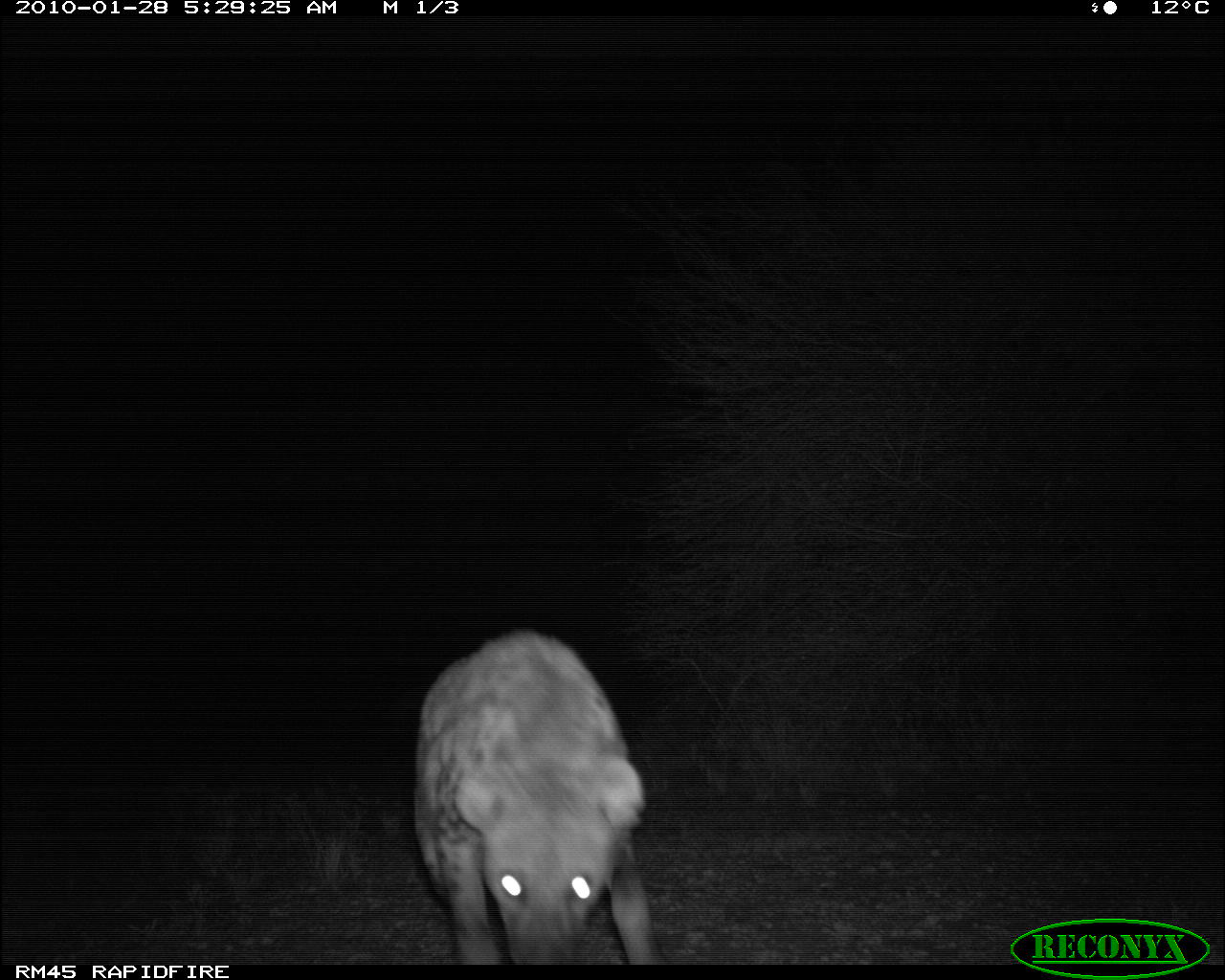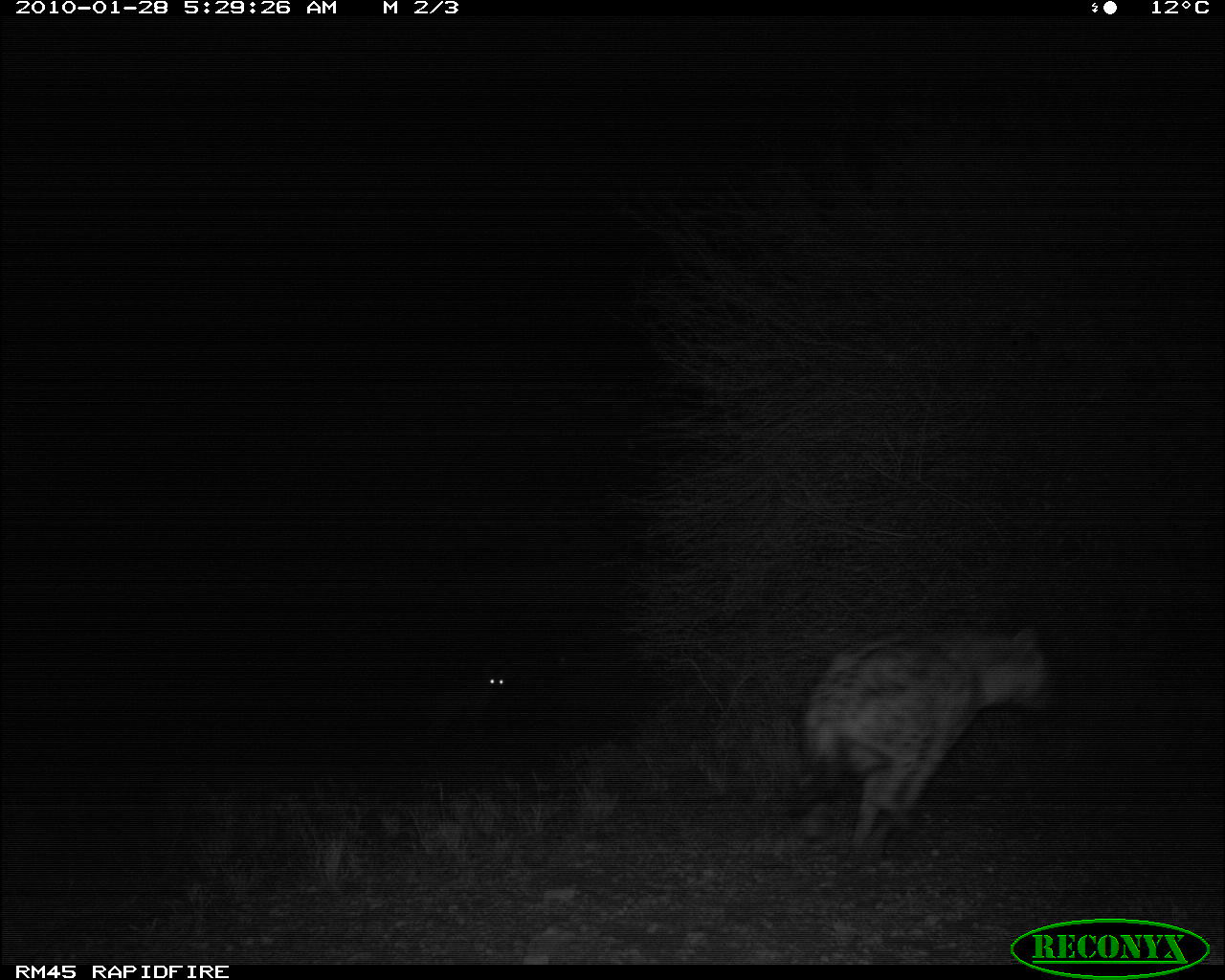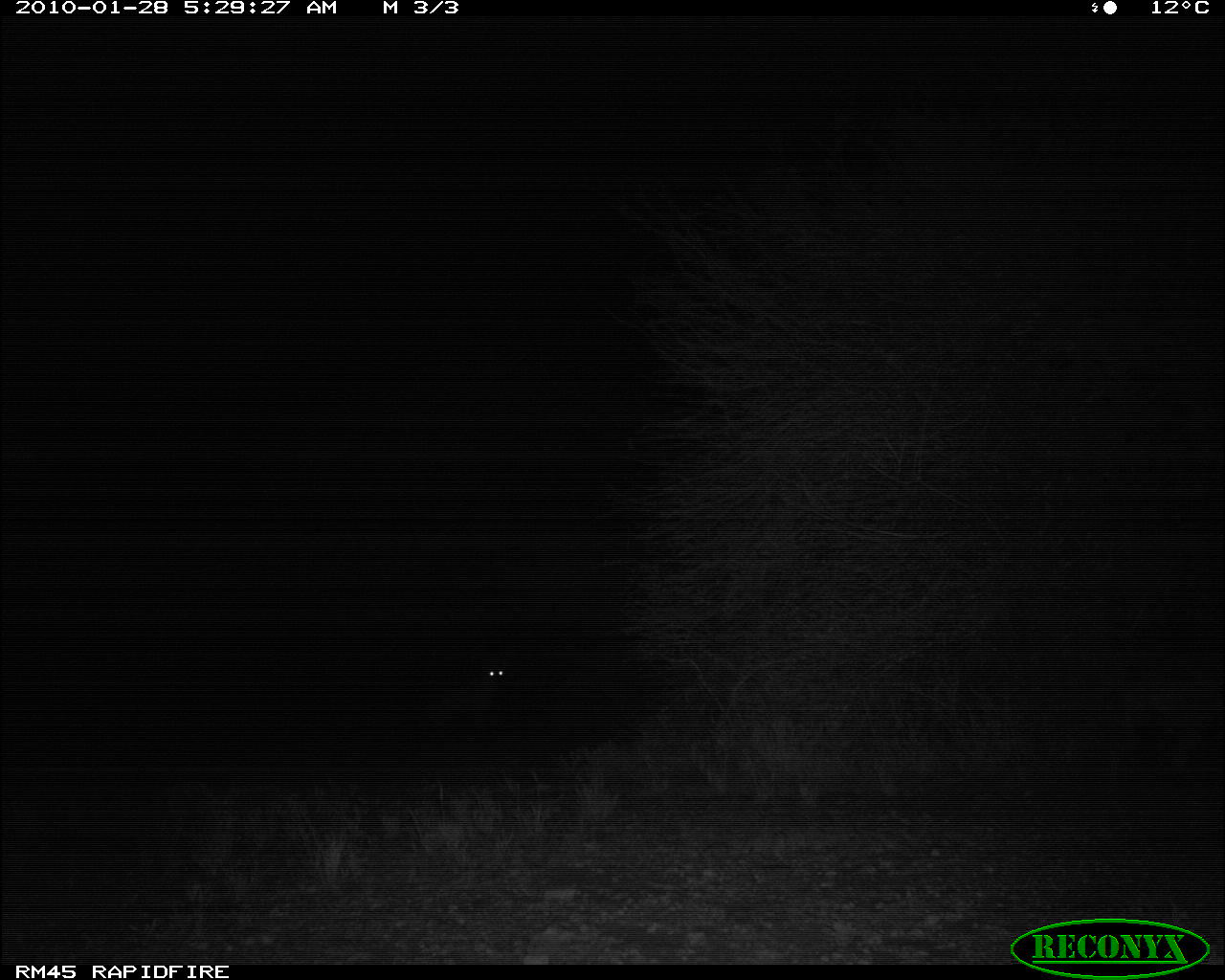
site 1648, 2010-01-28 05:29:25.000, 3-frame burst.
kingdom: Animalia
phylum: Chordata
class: Mammalia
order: Carnivora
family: Hyaenidae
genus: Crocuta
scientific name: Crocuta crocuta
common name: spotted hyena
Crocuta crocuta (spotted hyena), count 1.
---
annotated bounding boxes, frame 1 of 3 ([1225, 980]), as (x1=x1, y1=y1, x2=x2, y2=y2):
crocuta crocuta: (x1=411, y1=623, x2=675, y2=963)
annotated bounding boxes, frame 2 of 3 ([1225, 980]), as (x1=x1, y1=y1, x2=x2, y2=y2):
crocuta crocuta: (x1=762, y1=621, x2=1066, y2=868); (x1=427, y1=656, x2=512, y2=743)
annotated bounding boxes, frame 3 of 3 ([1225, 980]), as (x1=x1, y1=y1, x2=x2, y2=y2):
crocuta crocuta: (x1=422, y1=655, x2=509, y2=731)